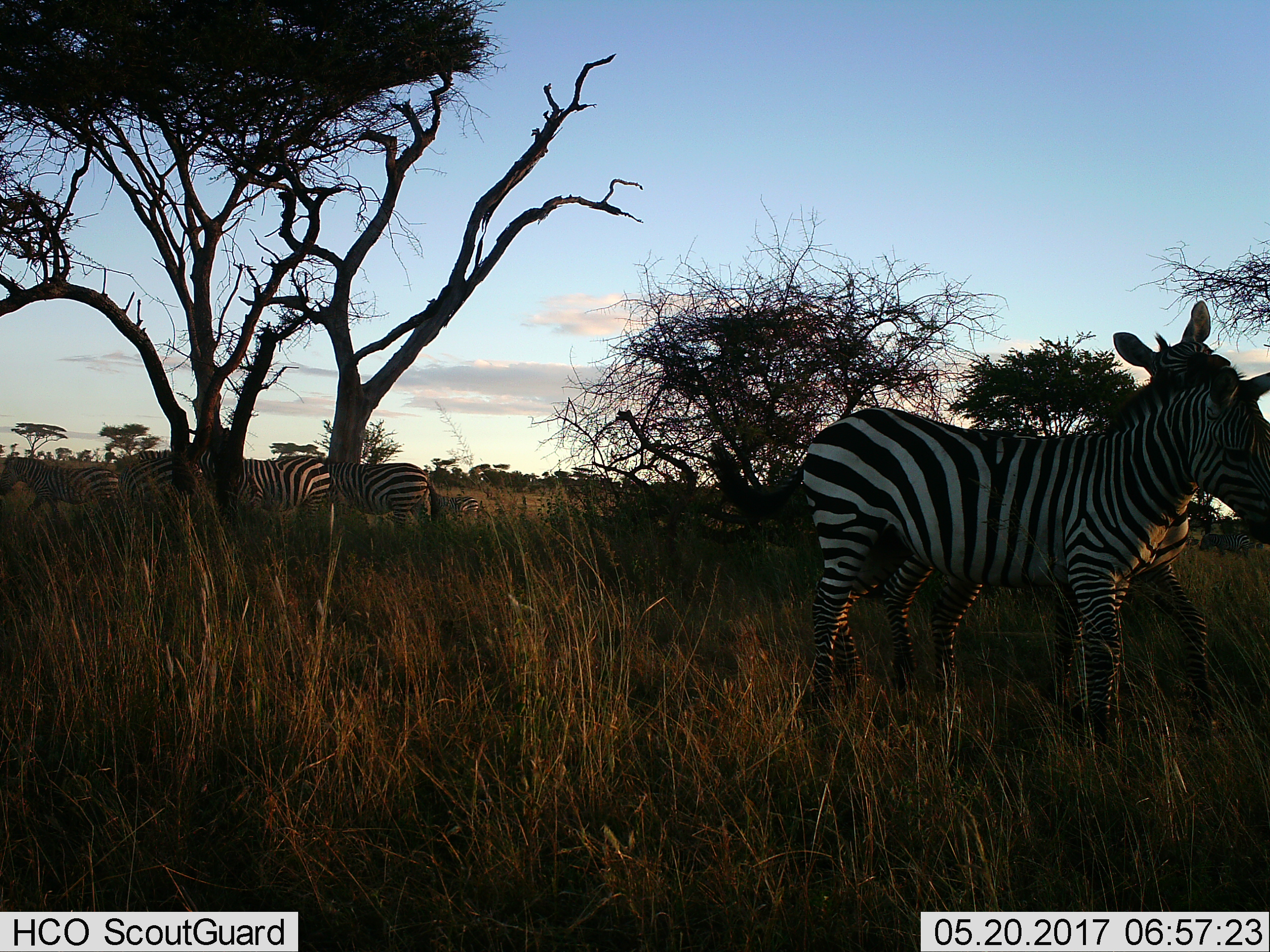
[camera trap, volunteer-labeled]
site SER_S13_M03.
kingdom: Animalia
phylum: Chordata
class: Mammalia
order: Perissodactyla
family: Equidae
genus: Equus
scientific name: Equus quagga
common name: plains zebra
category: zebraplains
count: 6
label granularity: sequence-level